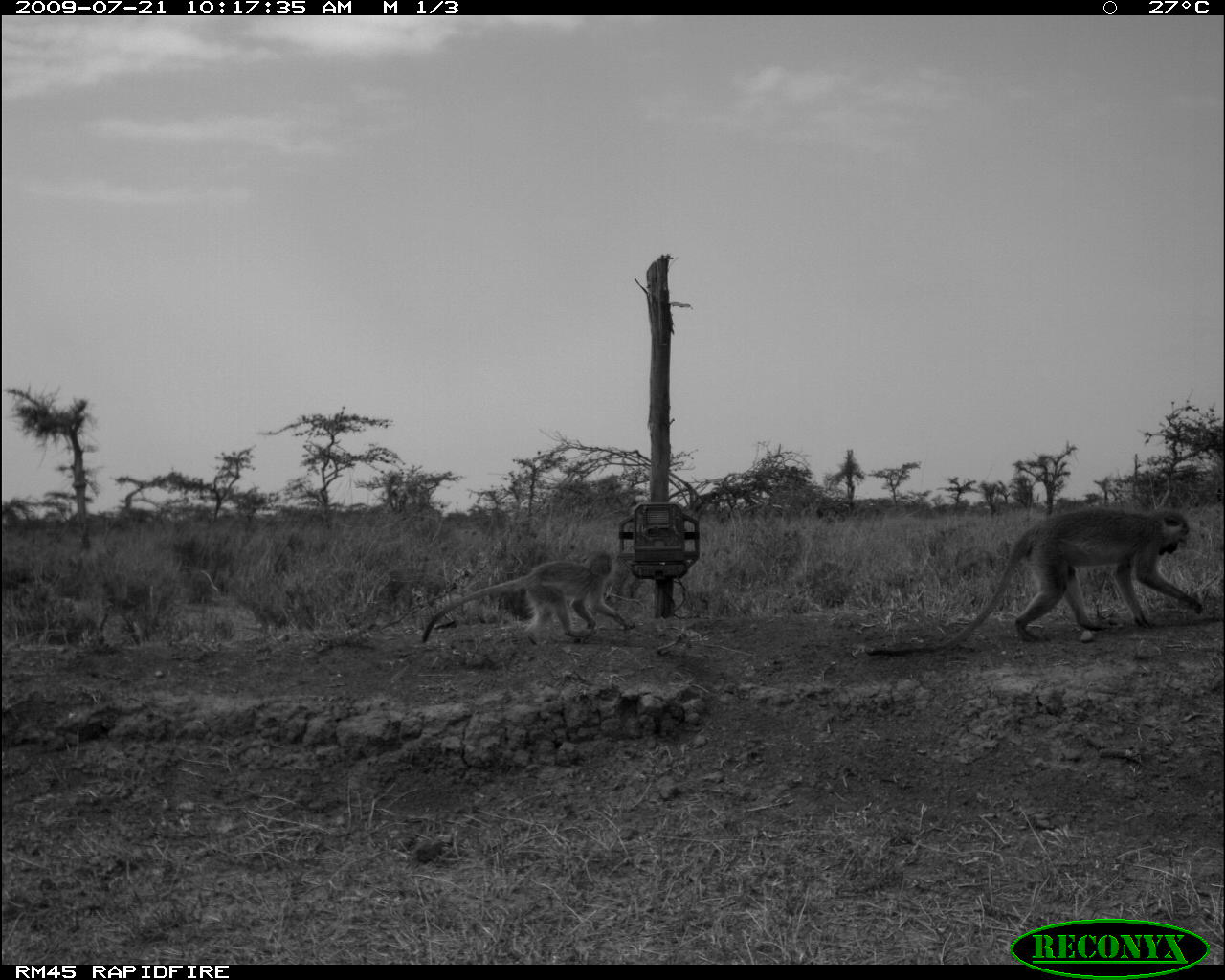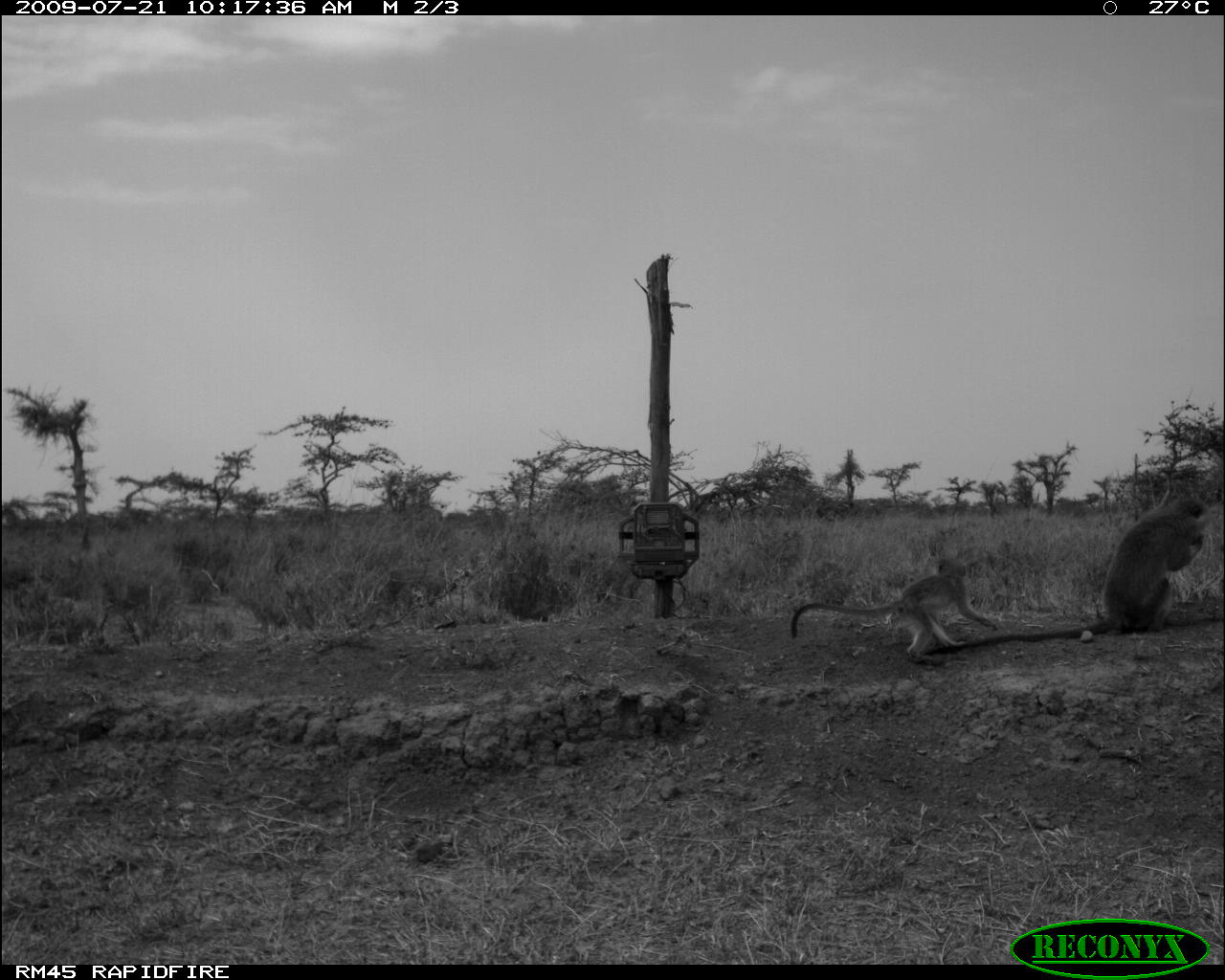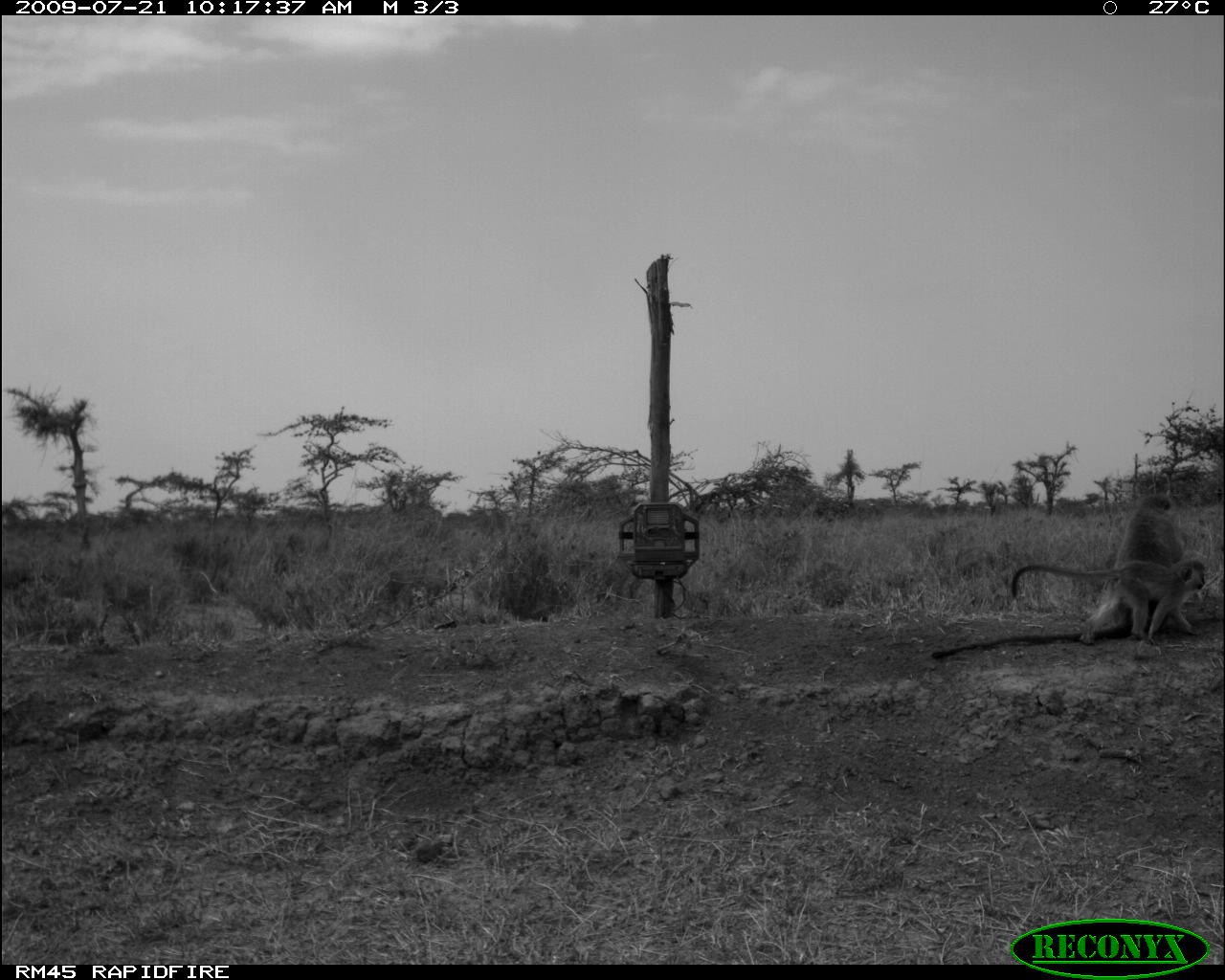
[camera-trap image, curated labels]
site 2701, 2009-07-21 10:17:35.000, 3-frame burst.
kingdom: Animalia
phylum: Chordata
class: Mammalia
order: Primates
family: Cercopithecidae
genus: Chlorocebus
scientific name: Chlorocebus pygerythrus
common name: vervet monkey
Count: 2.